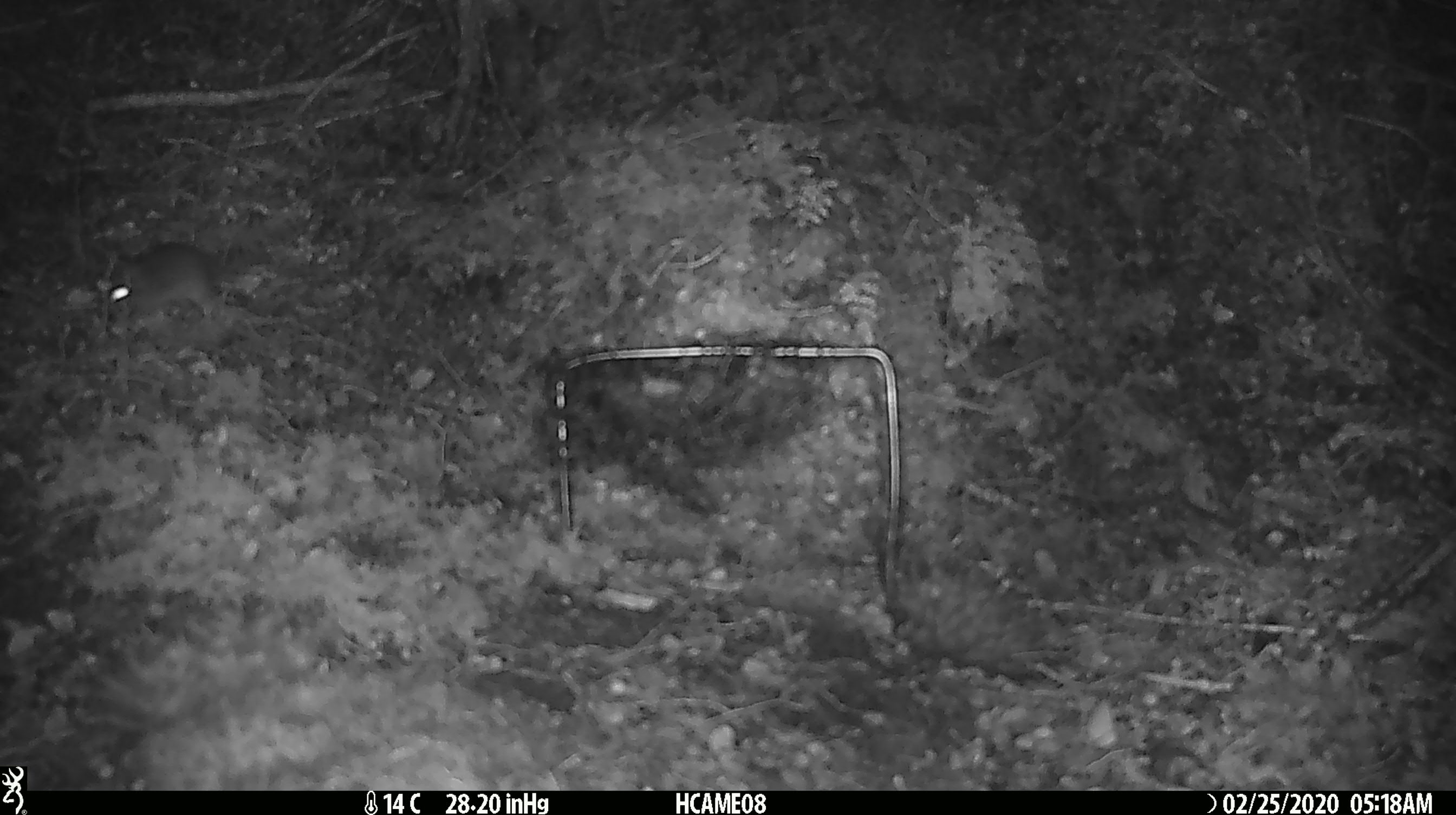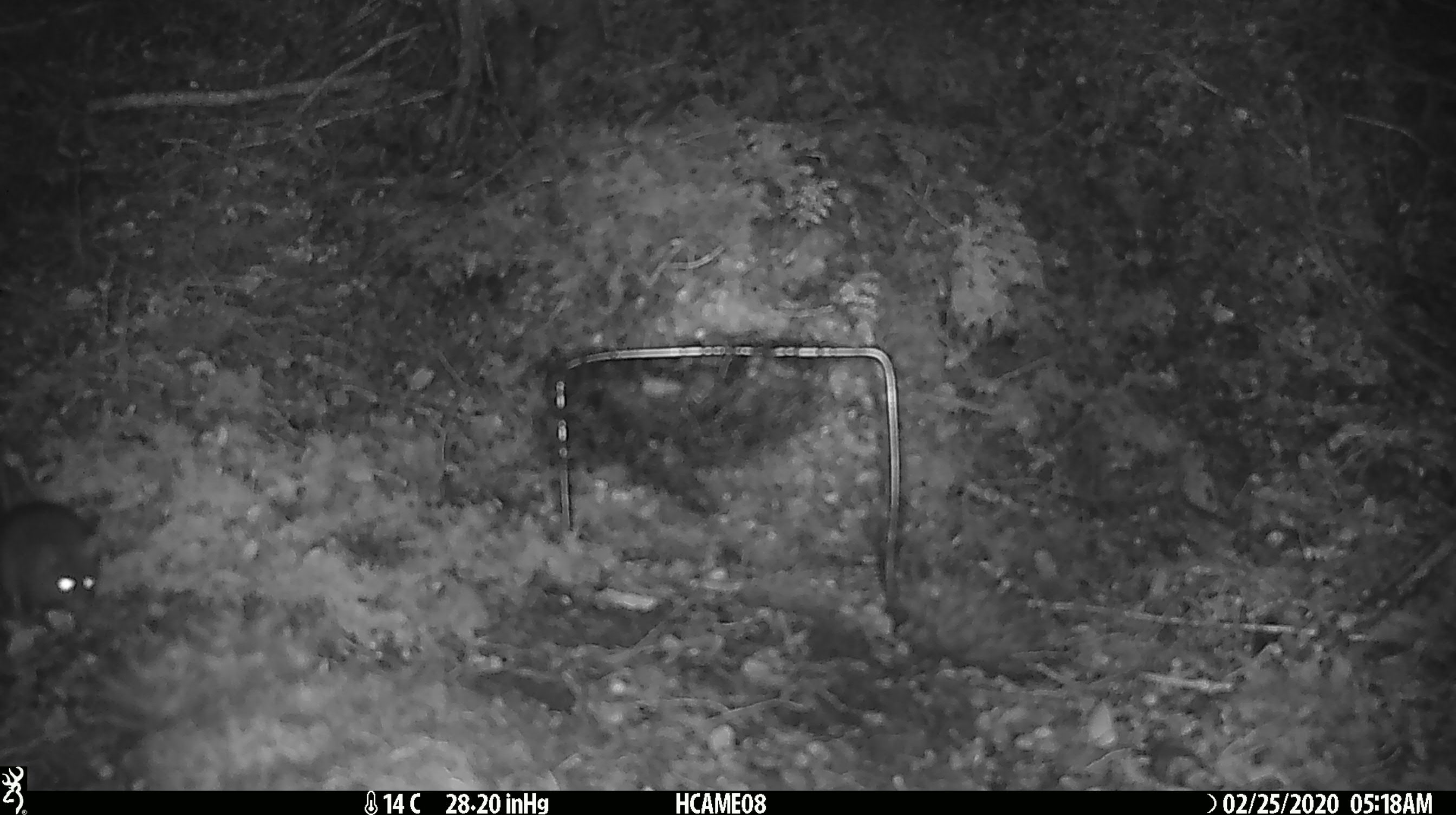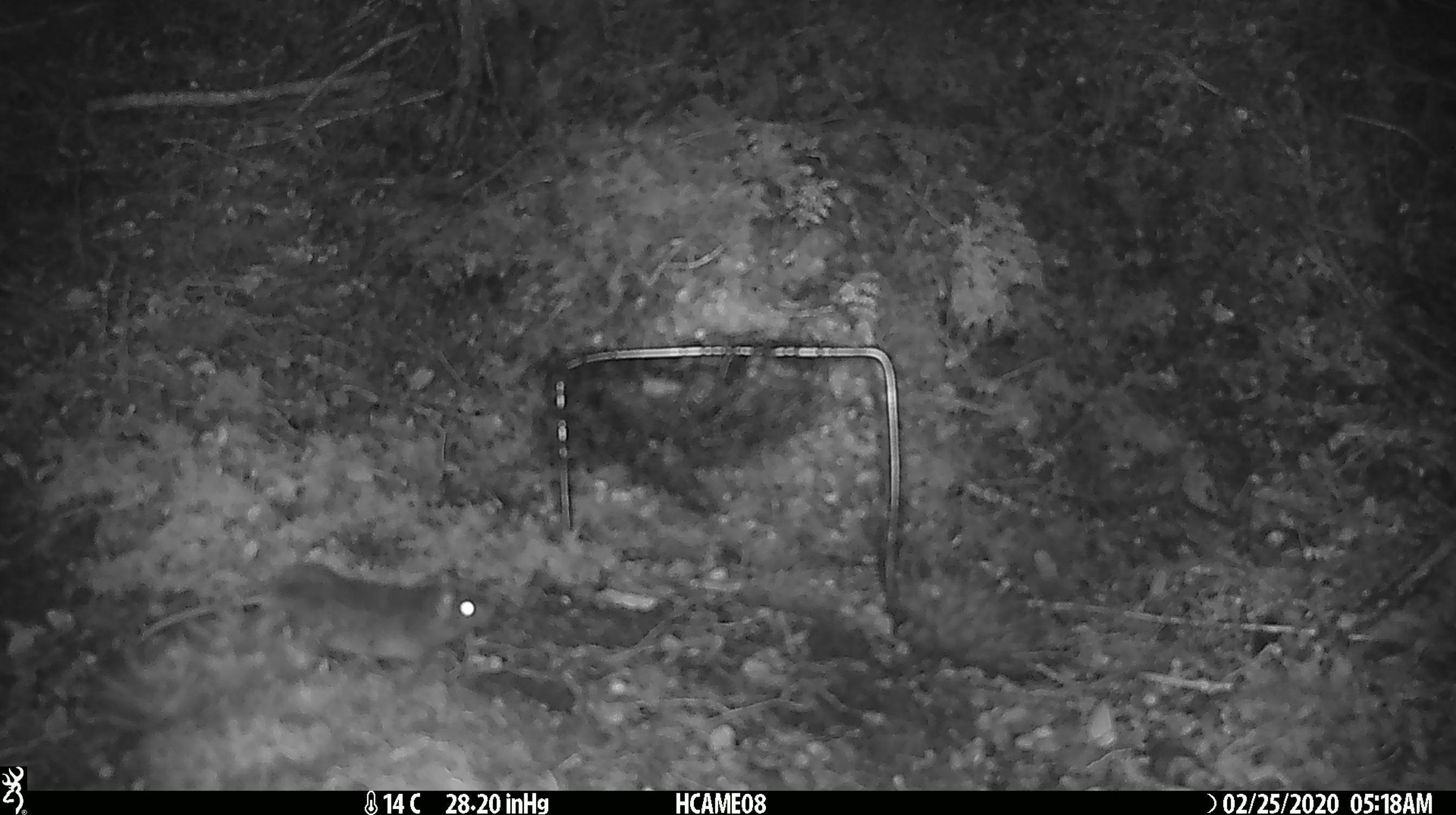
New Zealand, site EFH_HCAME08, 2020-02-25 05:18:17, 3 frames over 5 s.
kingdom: Animalia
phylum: Chordata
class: Mammalia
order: Rodentia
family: Muridae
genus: Mus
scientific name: Mus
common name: mouse